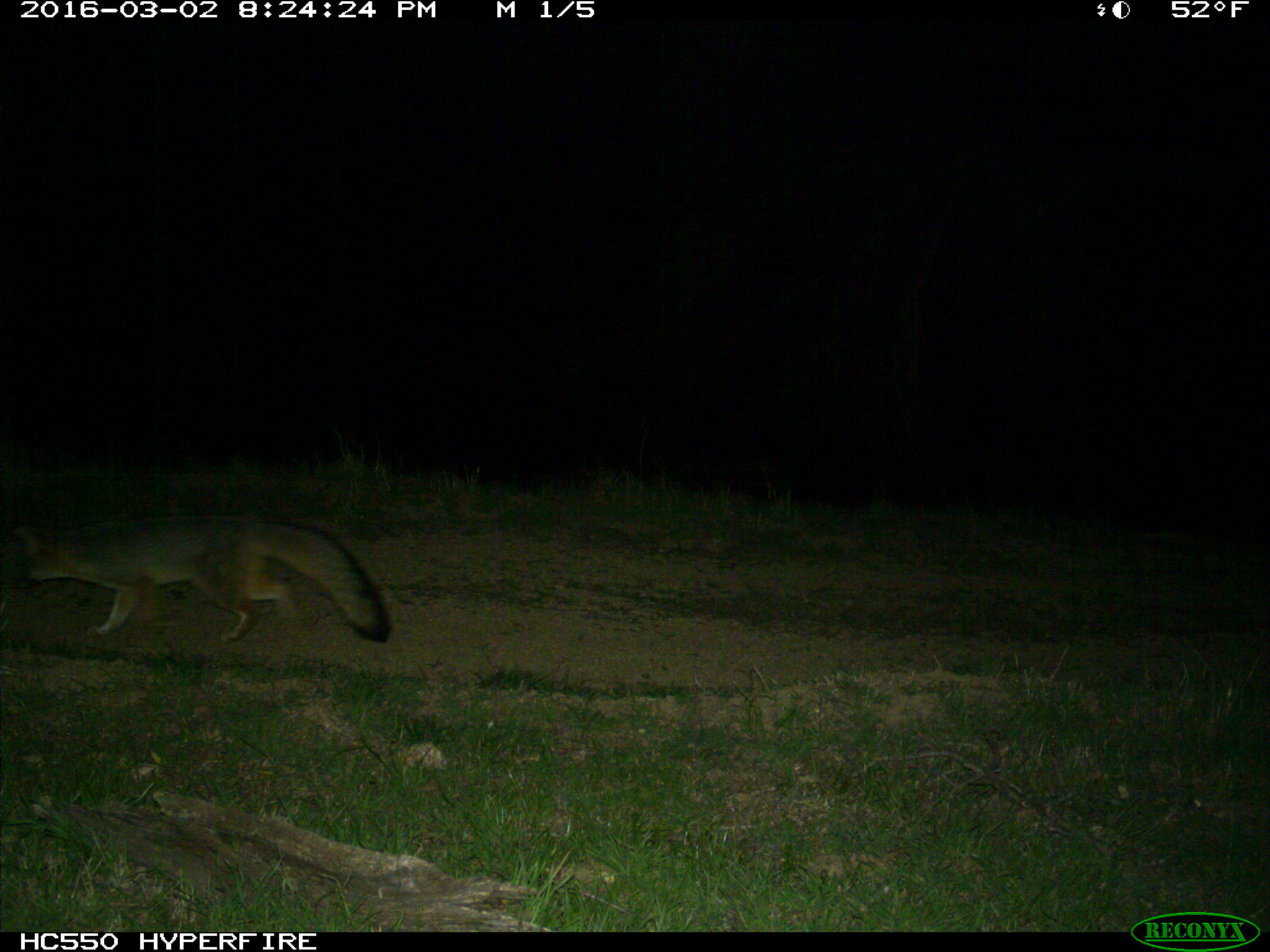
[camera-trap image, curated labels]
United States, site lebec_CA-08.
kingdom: Animalia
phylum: Chordata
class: Mammalia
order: Carnivora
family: Canidae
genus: Urocyon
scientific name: Urocyon cinereoargenteus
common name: gray fox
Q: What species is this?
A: Urocyon cinereoargenteus (gray fox).